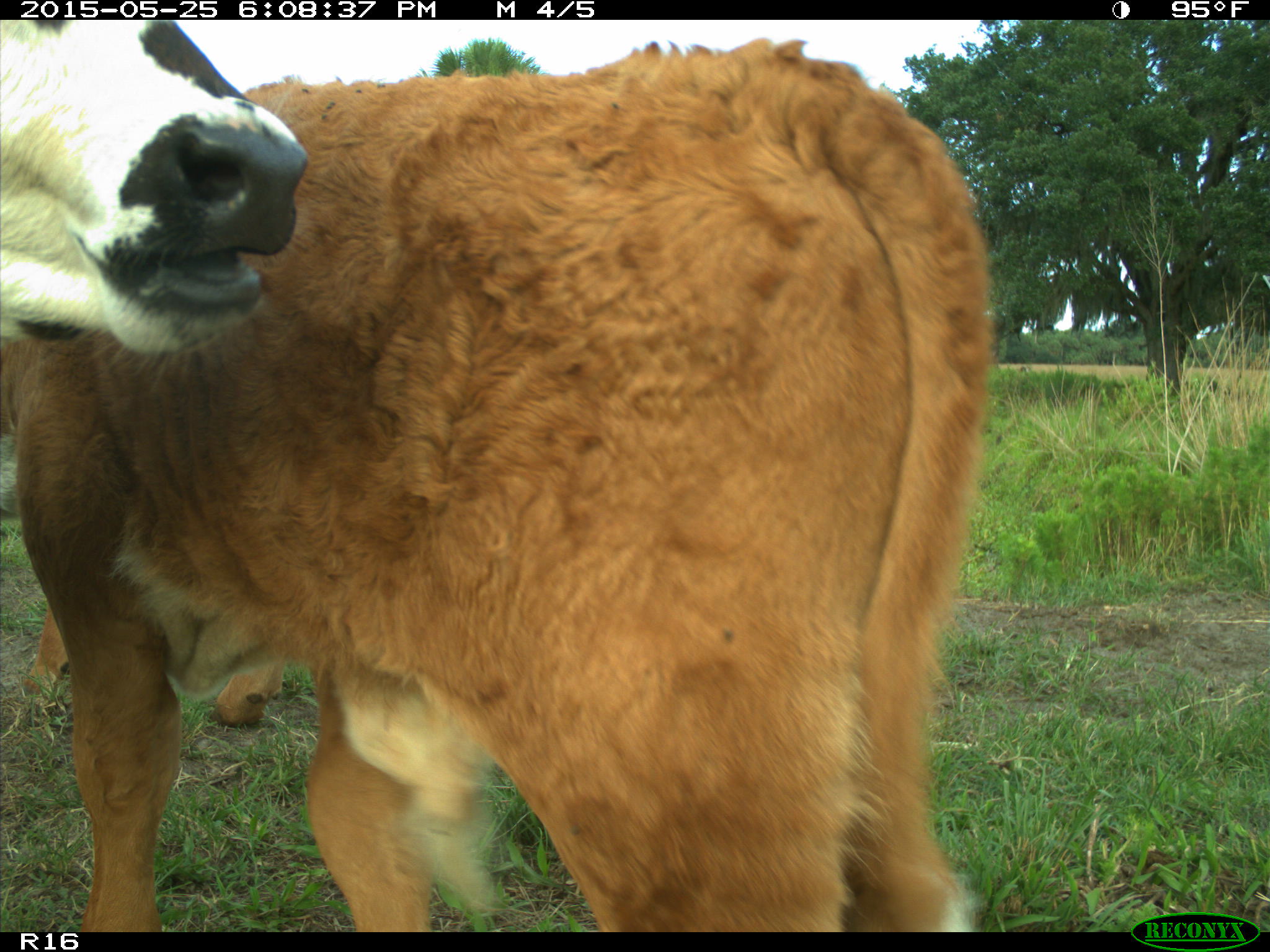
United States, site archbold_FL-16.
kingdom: Animalia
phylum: Chordata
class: Mammalia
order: Artiodactyla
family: Bovidae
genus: Bos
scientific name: Bos taurus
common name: domestic cow